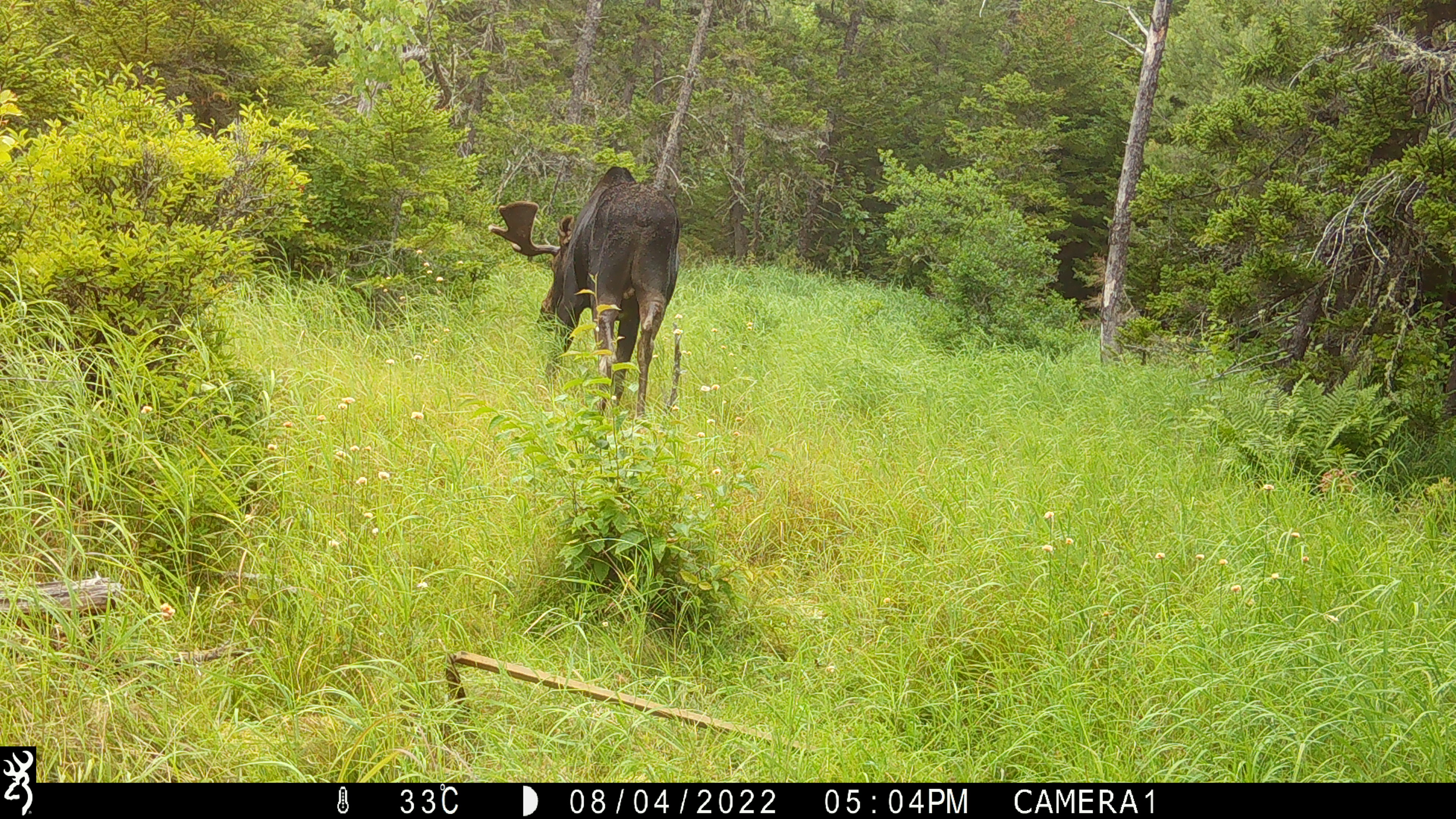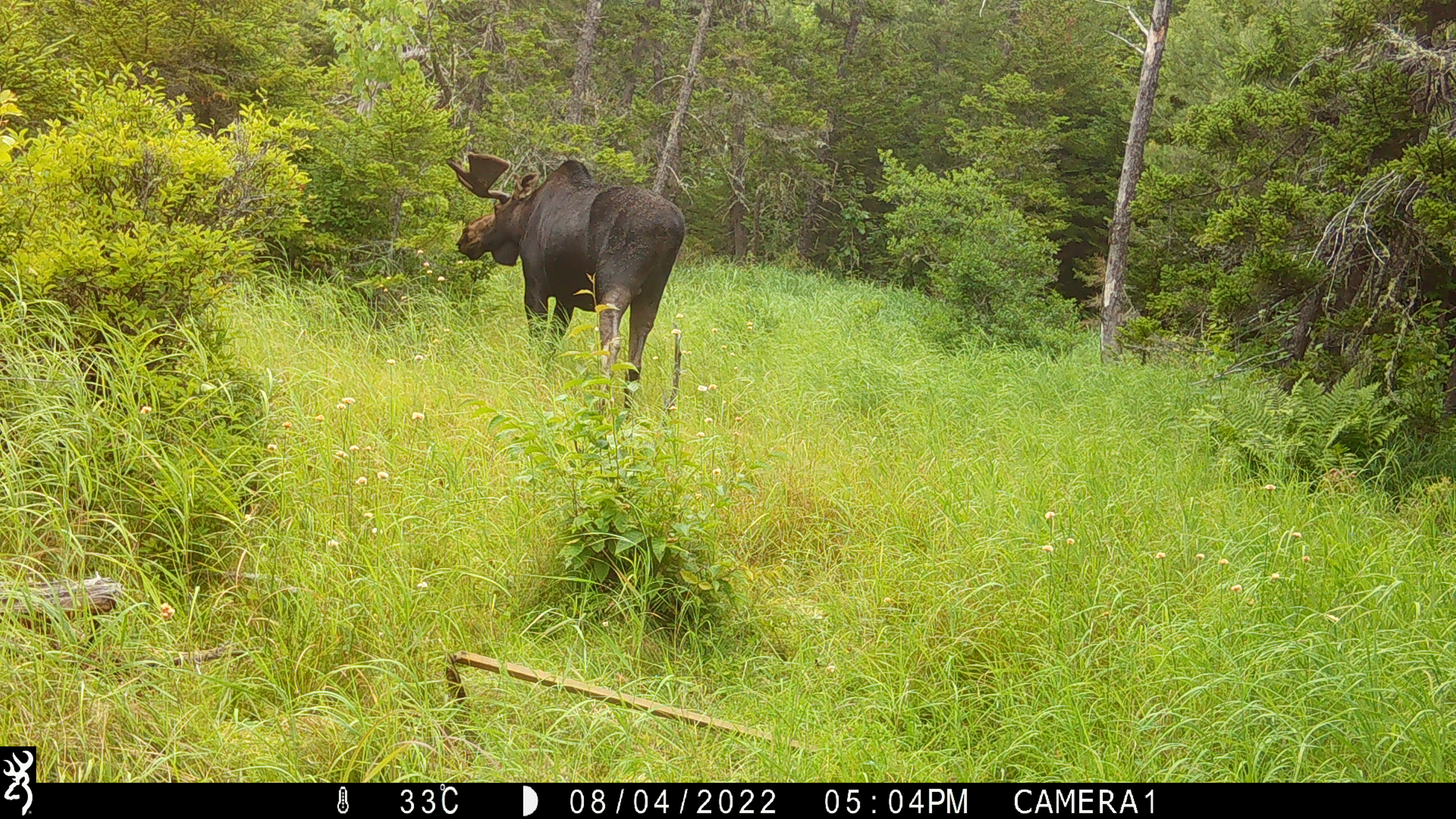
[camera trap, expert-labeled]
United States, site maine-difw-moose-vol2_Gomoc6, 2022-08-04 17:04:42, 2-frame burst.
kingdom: Animalia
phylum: Chordata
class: Mammalia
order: Artiodactyla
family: Cervidae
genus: Alces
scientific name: Alces alces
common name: moose